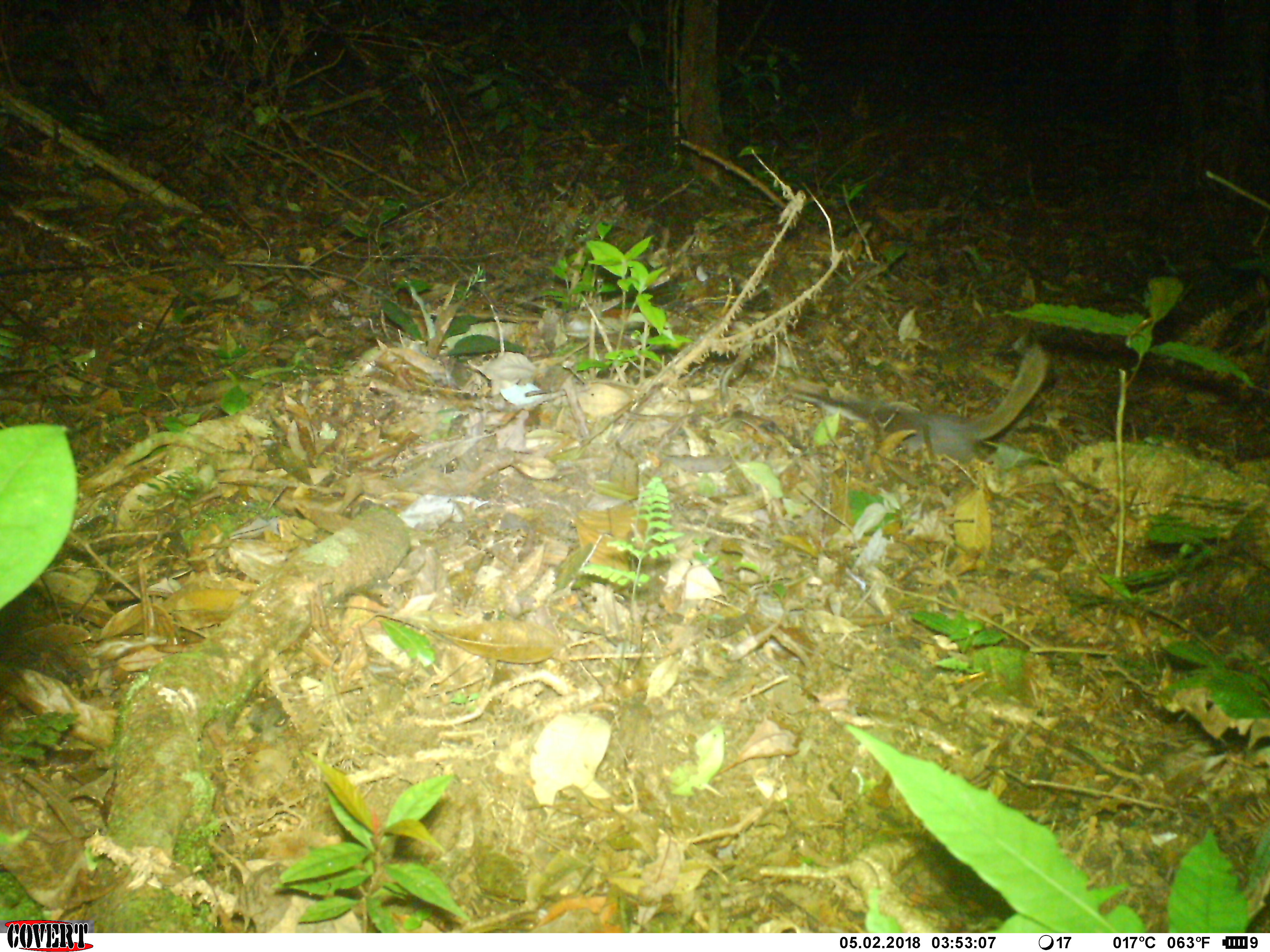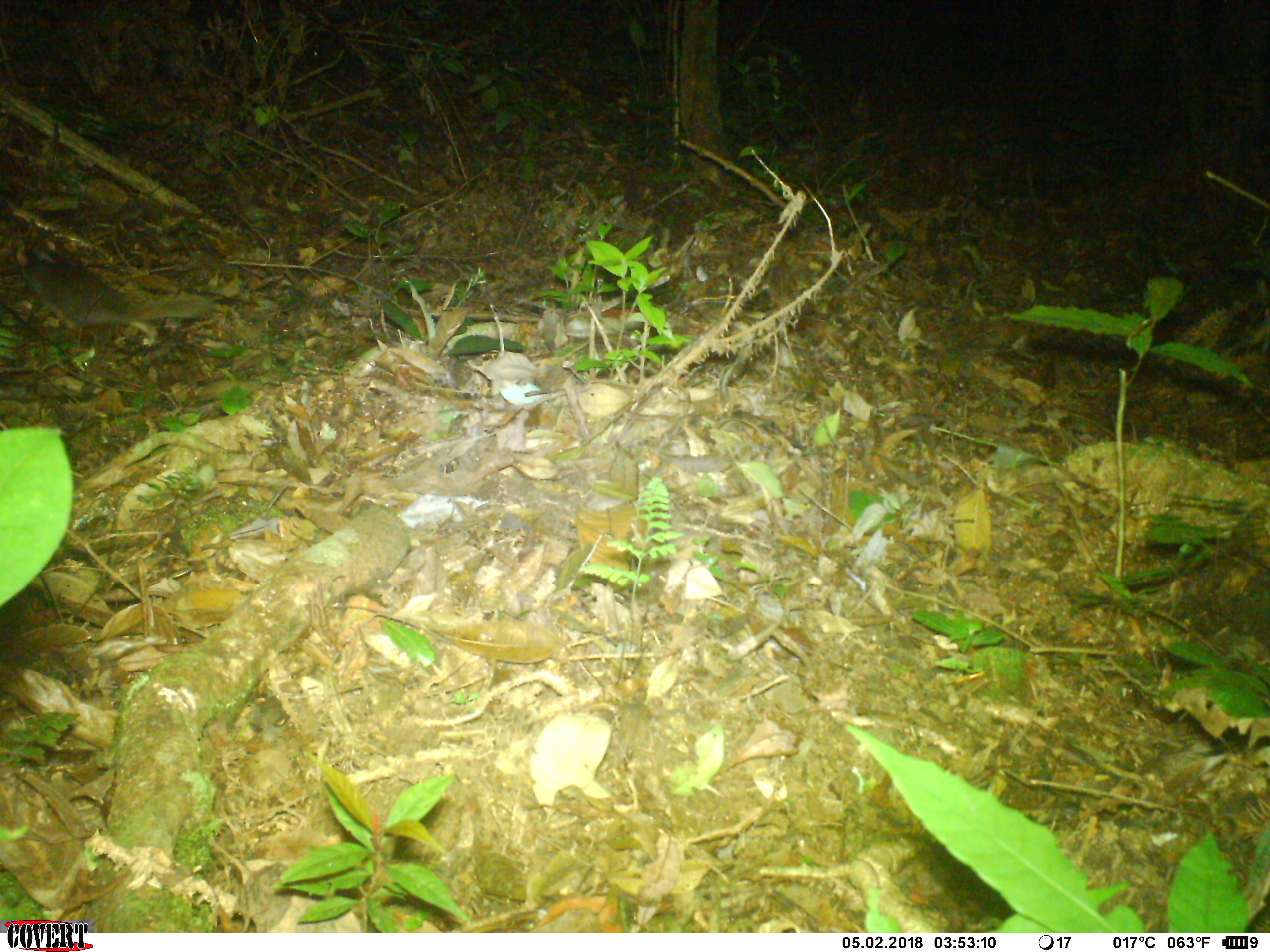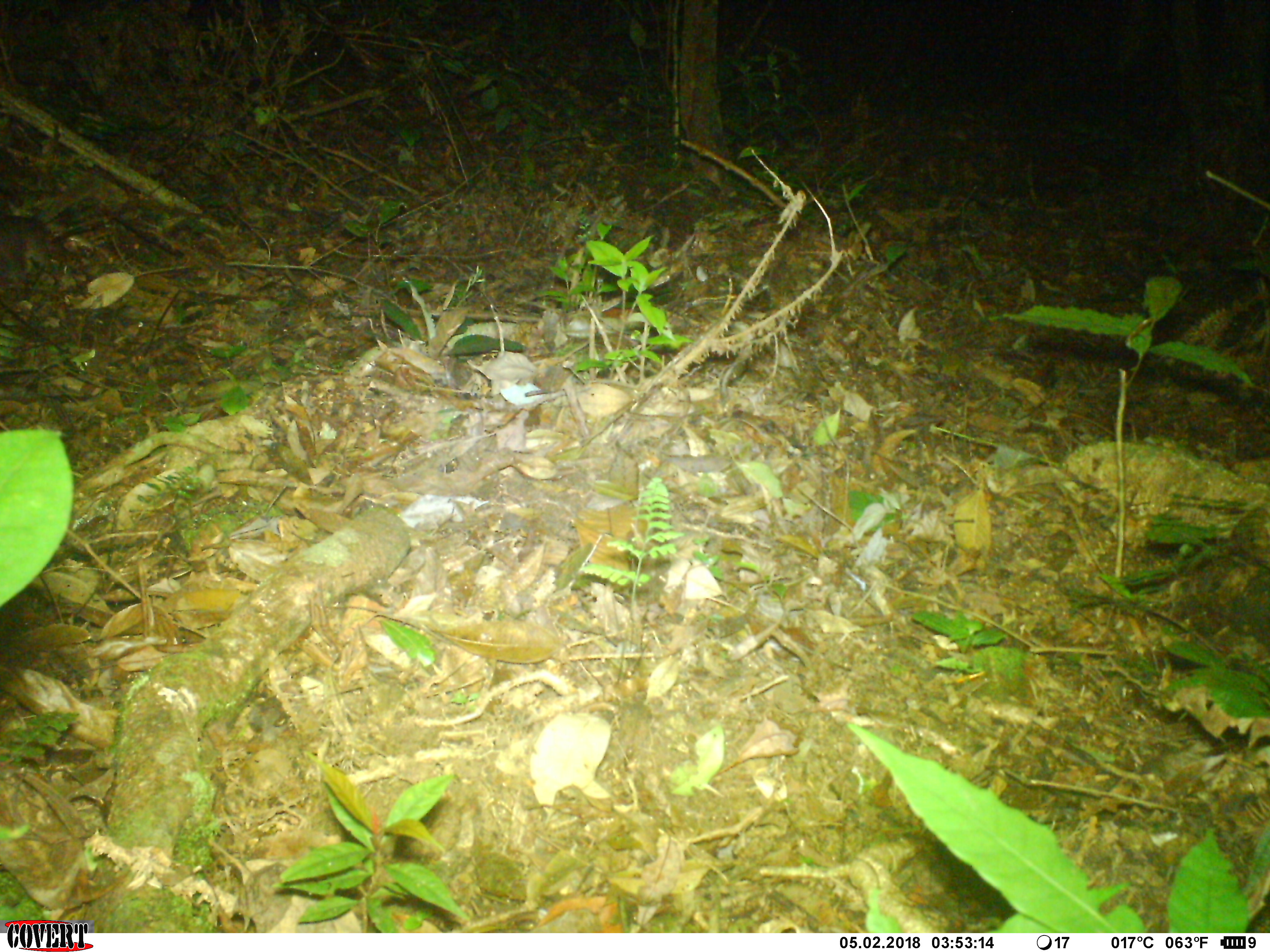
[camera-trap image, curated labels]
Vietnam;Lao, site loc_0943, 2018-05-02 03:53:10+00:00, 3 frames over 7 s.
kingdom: Animalia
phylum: Chordata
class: Mammalia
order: Carnivora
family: Mustelidae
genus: Melogale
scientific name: Melogale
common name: ferret badger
Ferret badger (Melogale). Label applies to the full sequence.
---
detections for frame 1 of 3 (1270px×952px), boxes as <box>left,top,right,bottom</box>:
ferret badger: <box>784,335,1047,466</box>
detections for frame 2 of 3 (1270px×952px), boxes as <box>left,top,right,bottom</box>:
ferret badger: <box>8,238,217,341</box>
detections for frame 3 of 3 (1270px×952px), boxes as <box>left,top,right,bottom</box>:
ferret badger: <box>0,185,92,273</box>